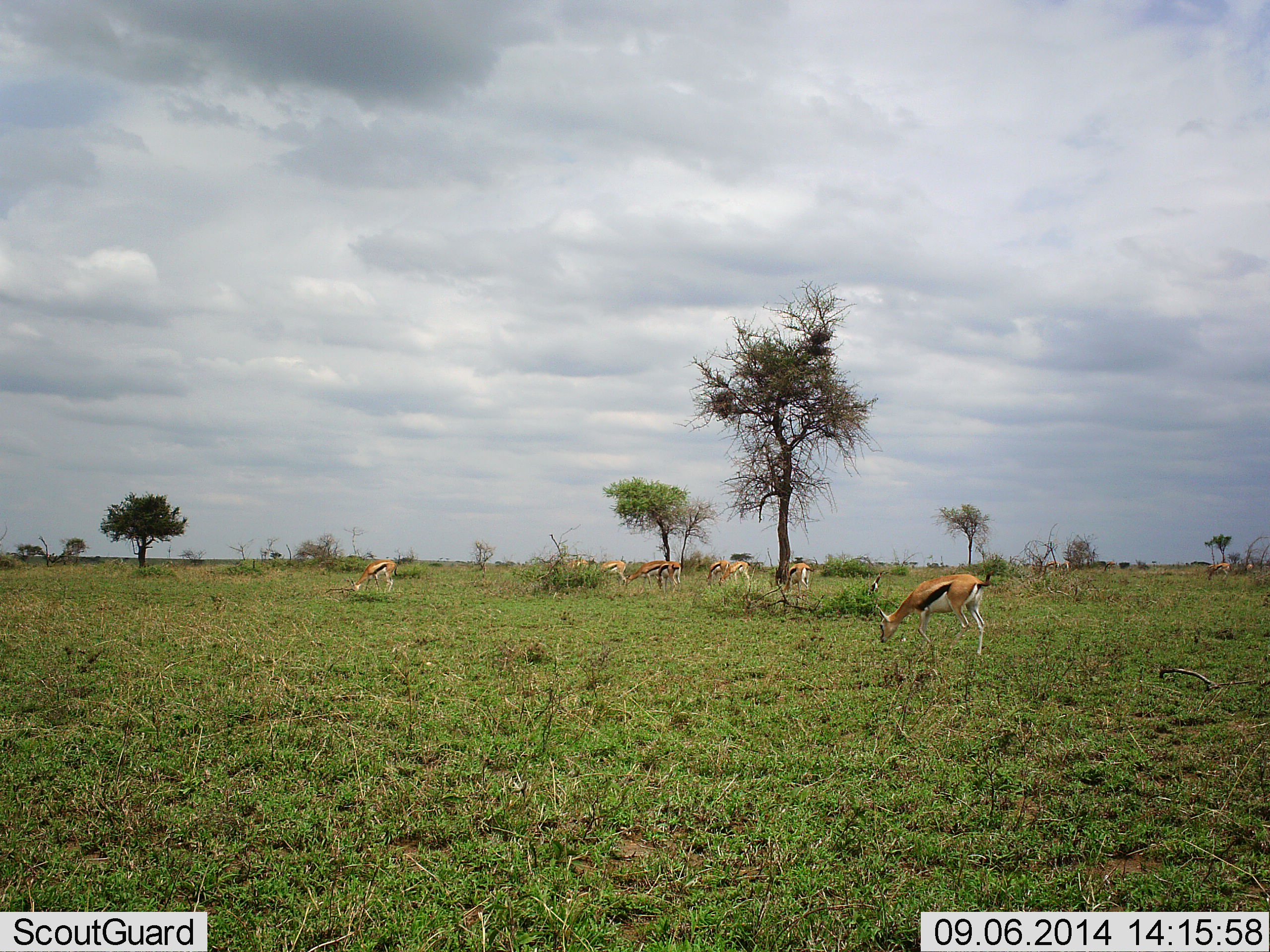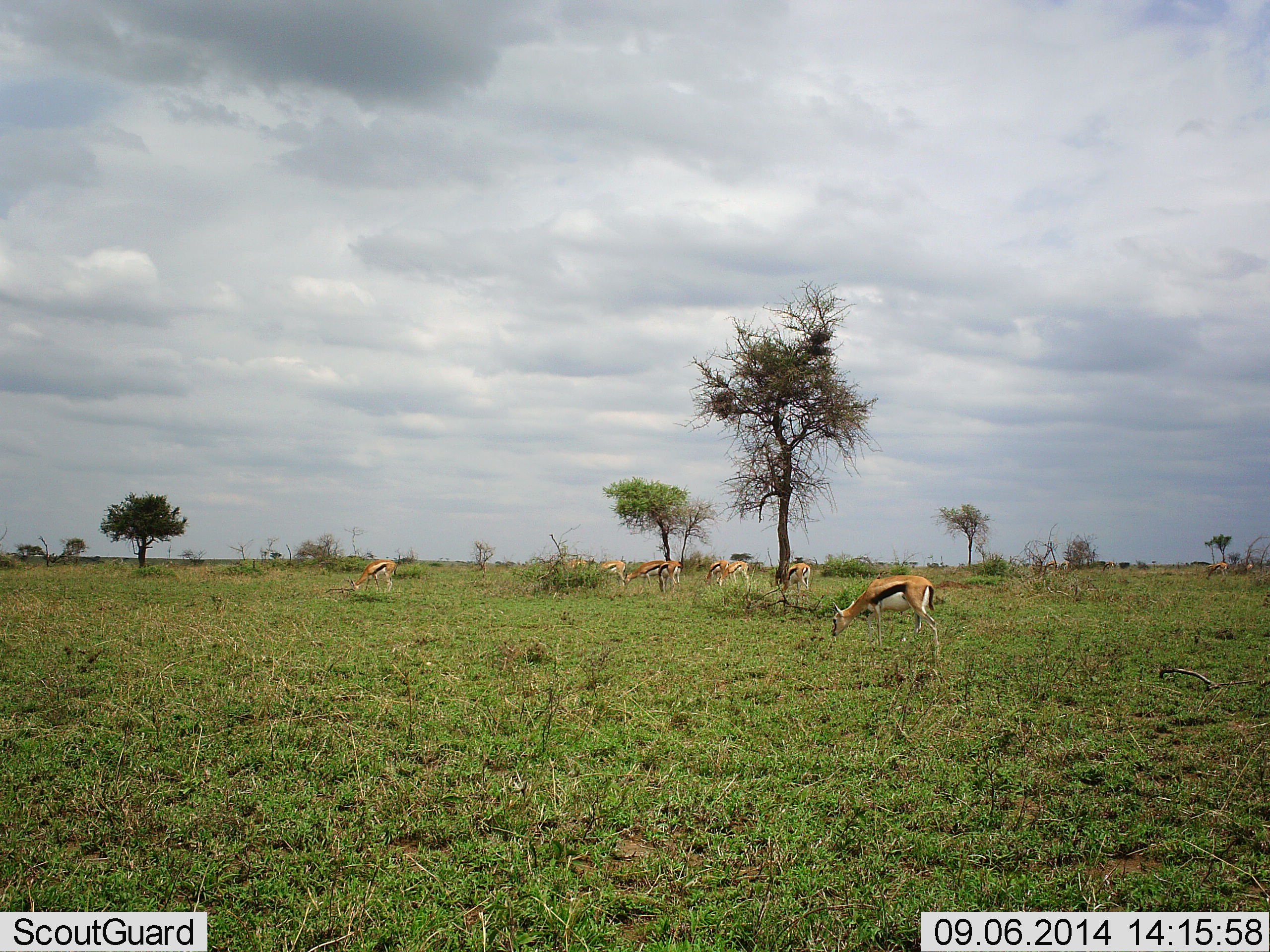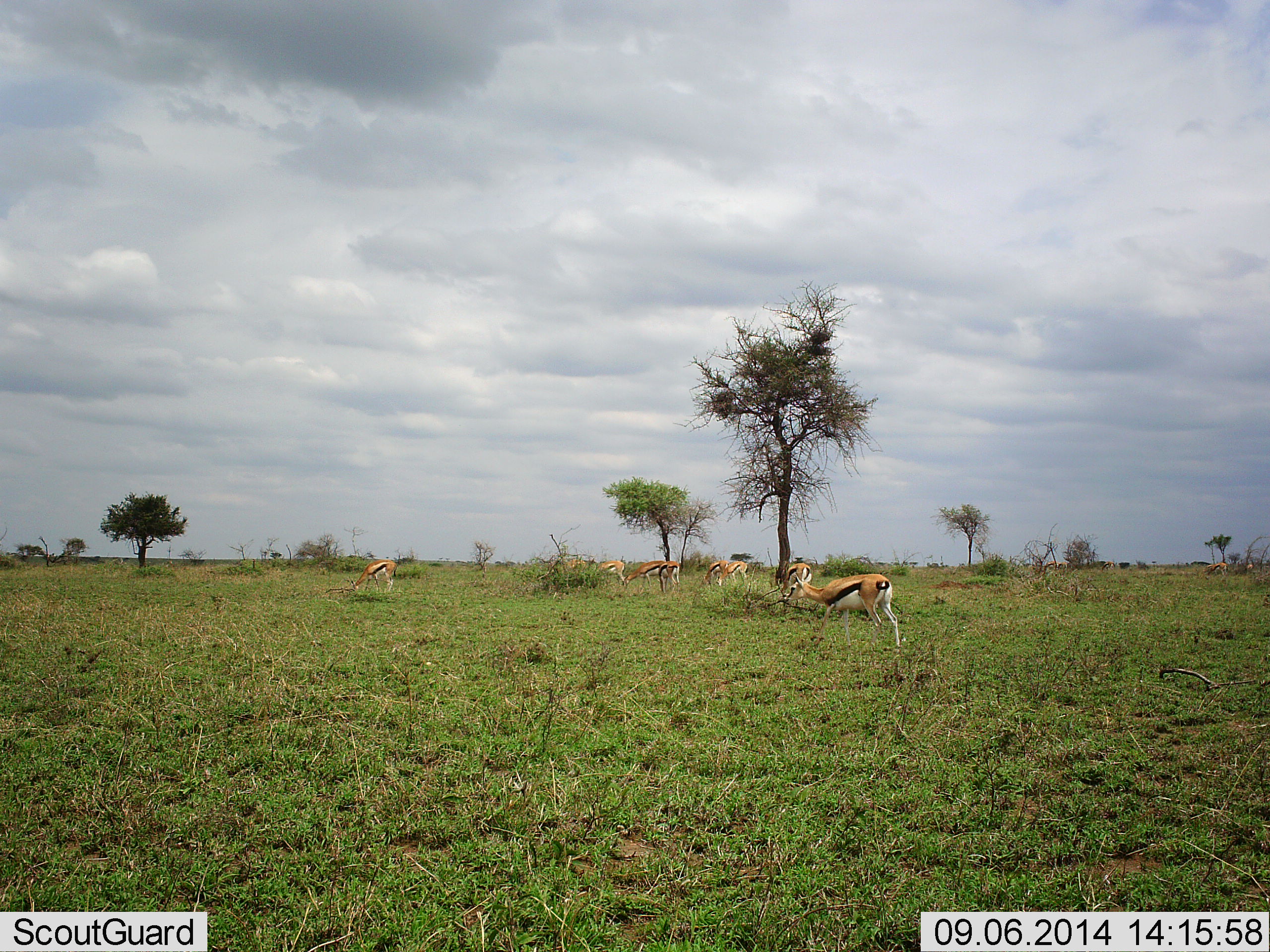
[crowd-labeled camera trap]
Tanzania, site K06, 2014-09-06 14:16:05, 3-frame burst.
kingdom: Animalia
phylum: Chordata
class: Mammalia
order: Artiodactyla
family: Bovidae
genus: Eudorcas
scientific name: Eudorcas thomsonii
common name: thomson's gazelle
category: gazellethomsons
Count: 8.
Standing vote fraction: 20%.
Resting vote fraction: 10%.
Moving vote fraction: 20%.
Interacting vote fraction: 0%.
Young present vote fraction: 0%.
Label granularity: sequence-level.